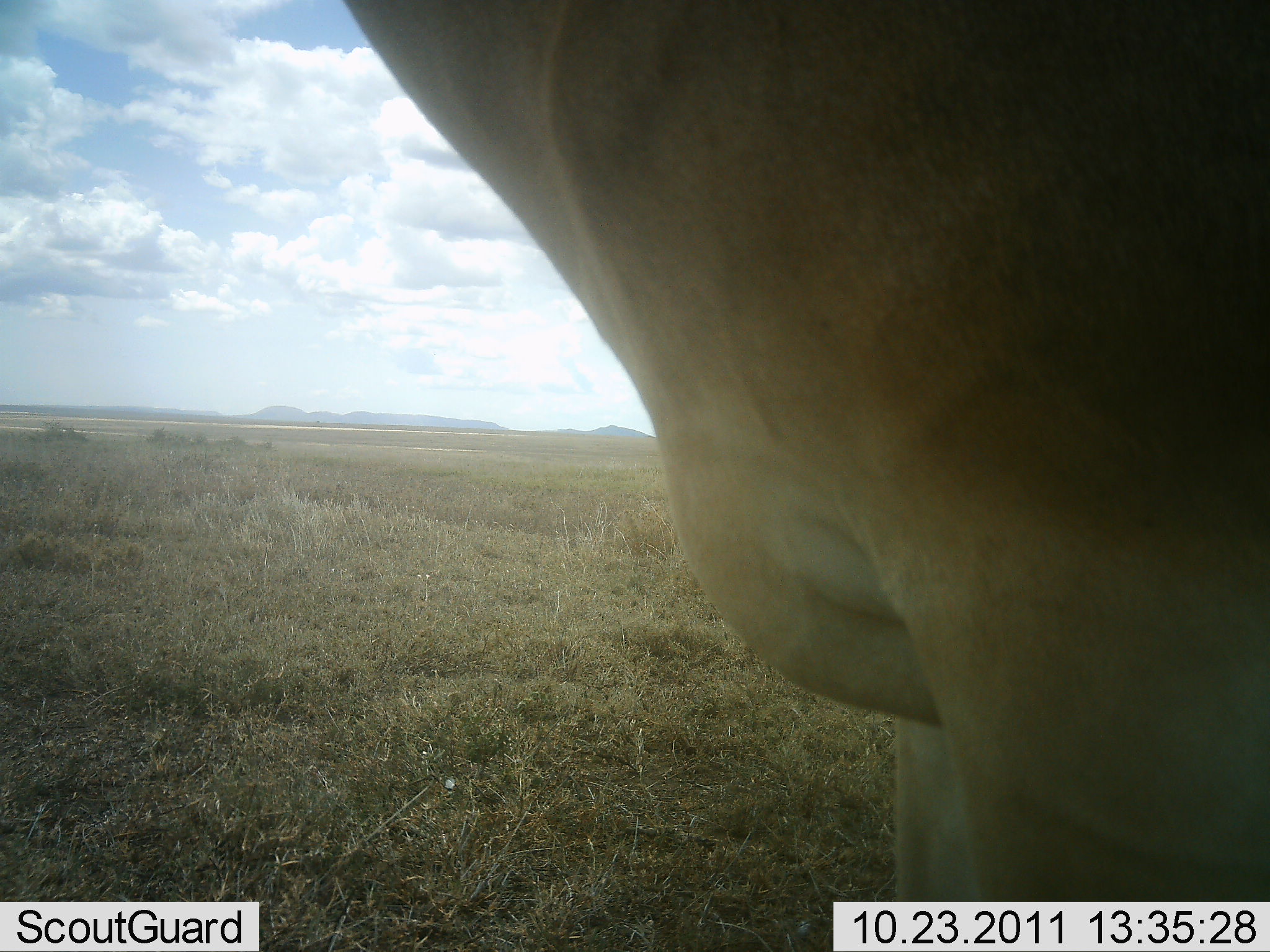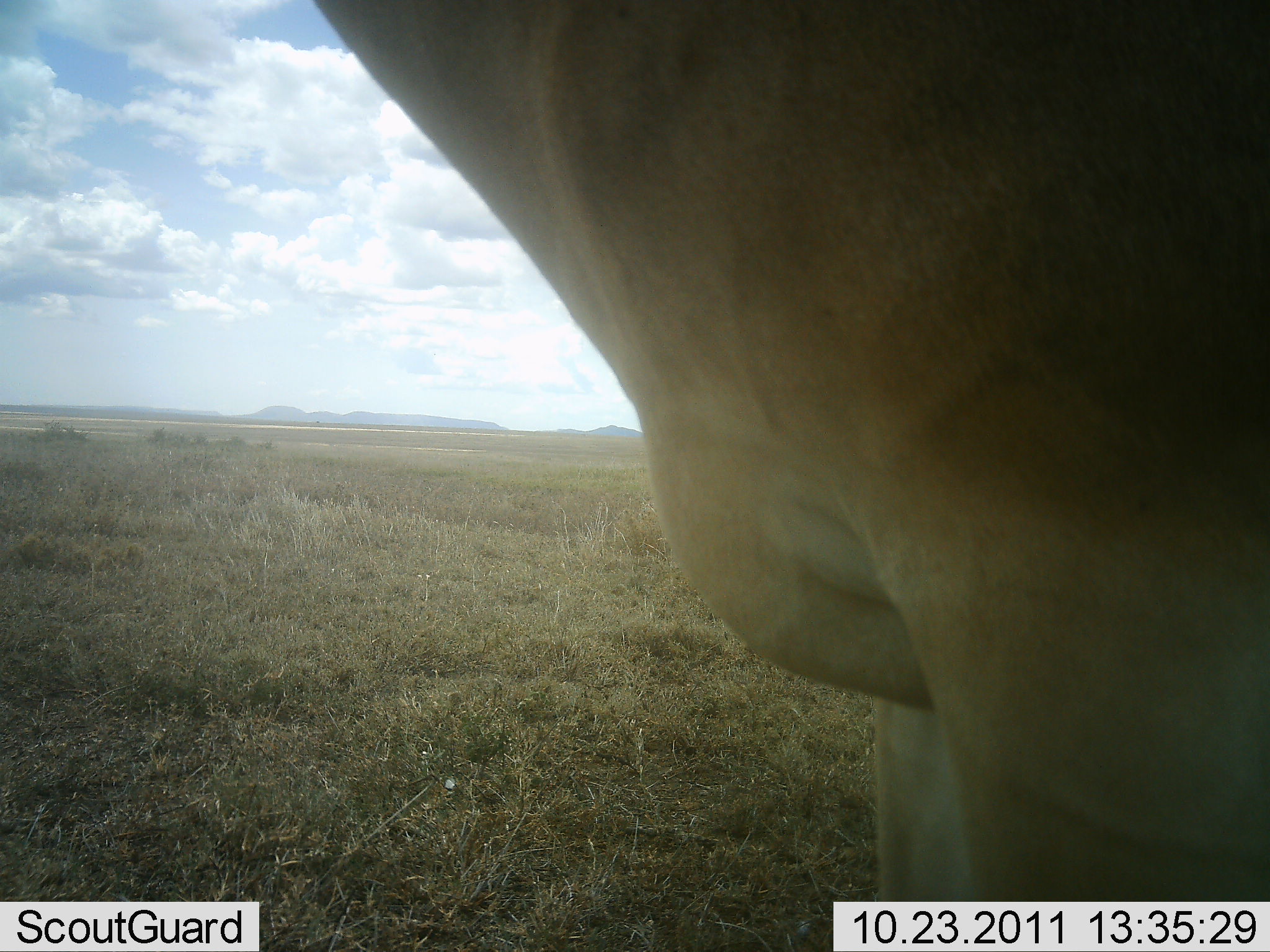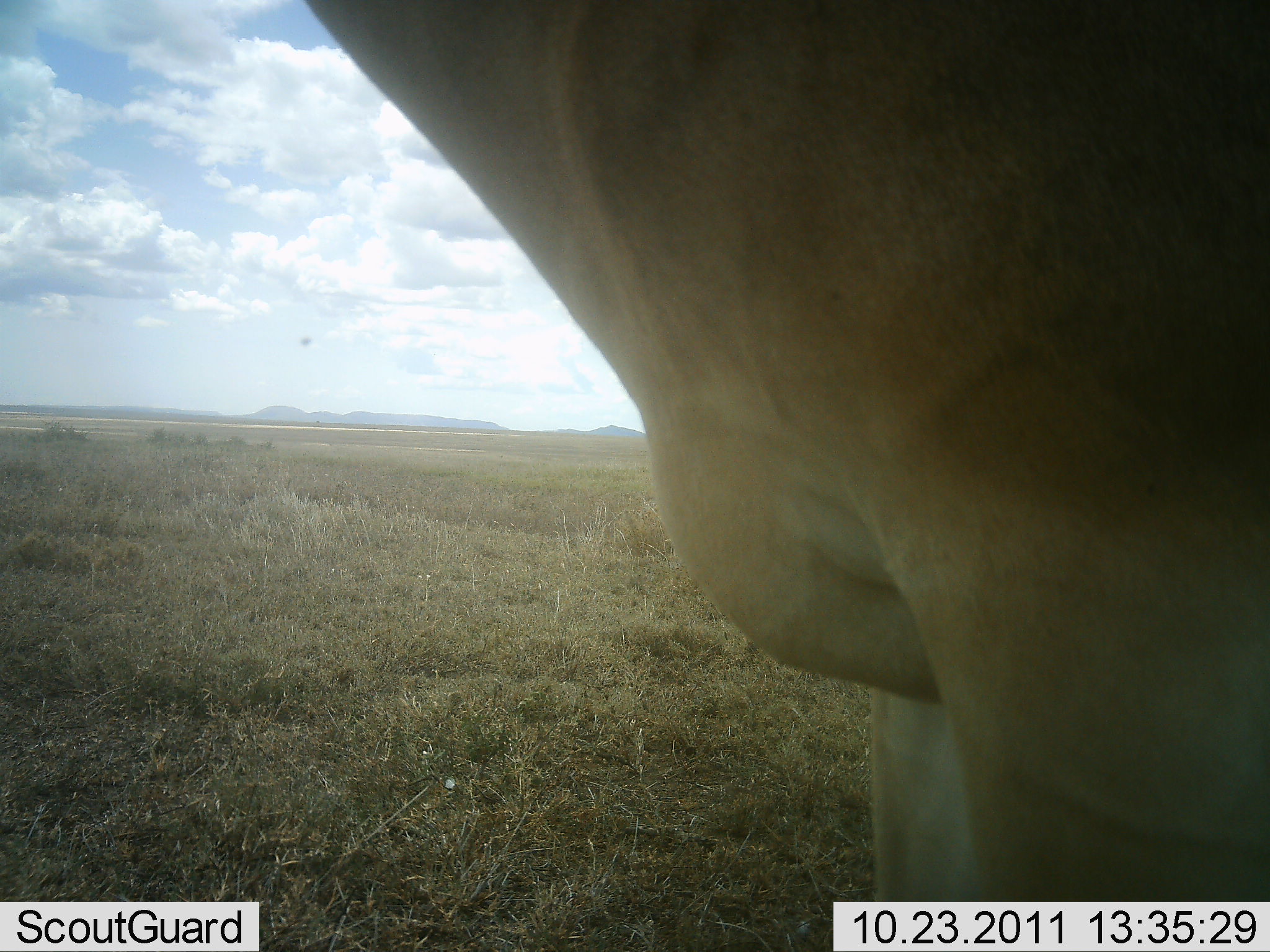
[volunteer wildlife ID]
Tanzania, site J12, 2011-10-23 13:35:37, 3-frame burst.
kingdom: Animalia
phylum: Chordata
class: Mammalia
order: Artiodactyla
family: Bovidae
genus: Alcelaphus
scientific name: Alcelaphus buselaphus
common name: hartebeest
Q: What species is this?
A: Hartebeest (Alcelaphus buselaphus).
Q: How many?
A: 1.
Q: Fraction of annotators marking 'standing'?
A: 100%.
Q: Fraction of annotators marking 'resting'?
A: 0%.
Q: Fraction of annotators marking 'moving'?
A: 0%.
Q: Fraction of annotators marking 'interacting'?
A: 0%.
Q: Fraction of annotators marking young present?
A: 0%.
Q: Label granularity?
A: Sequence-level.